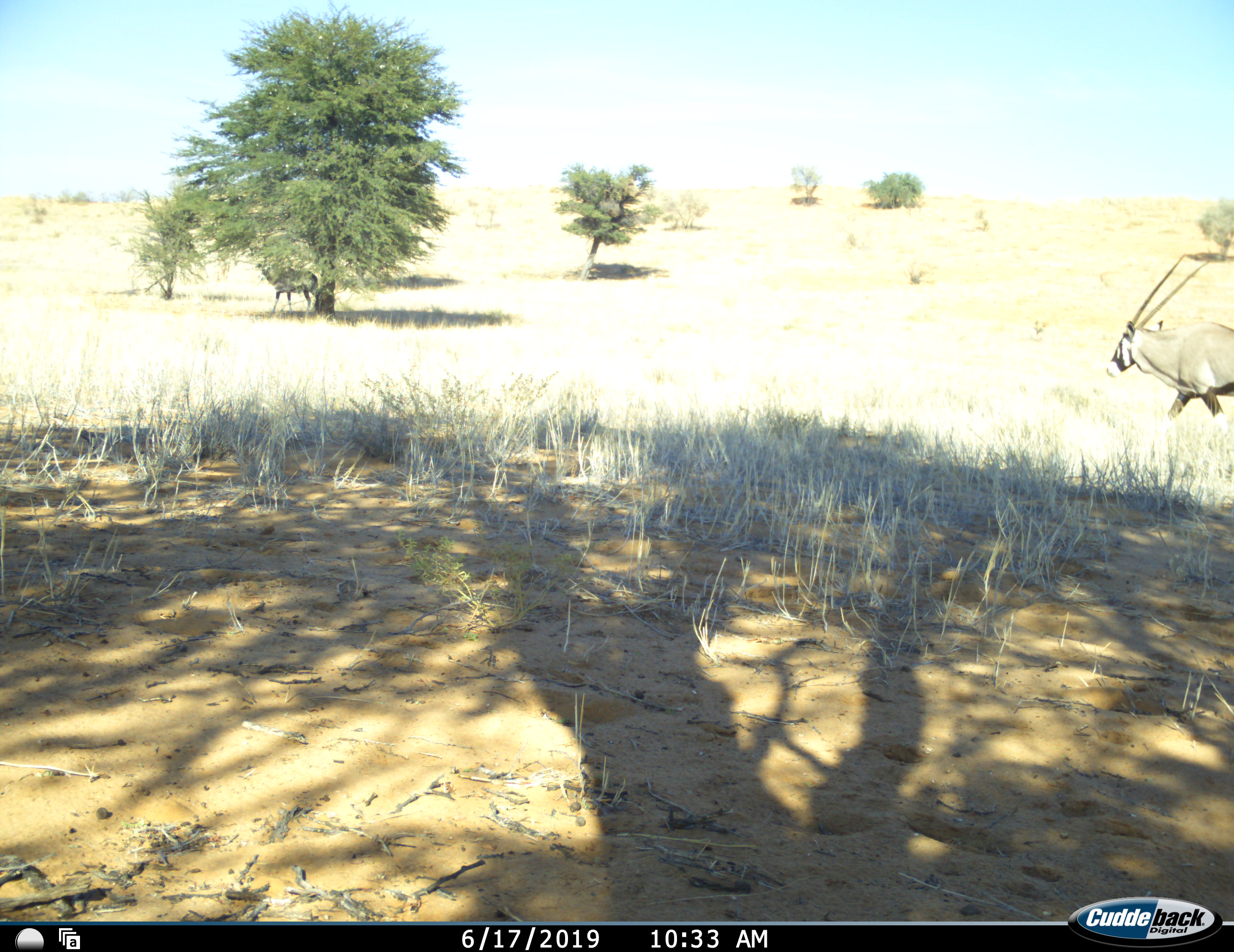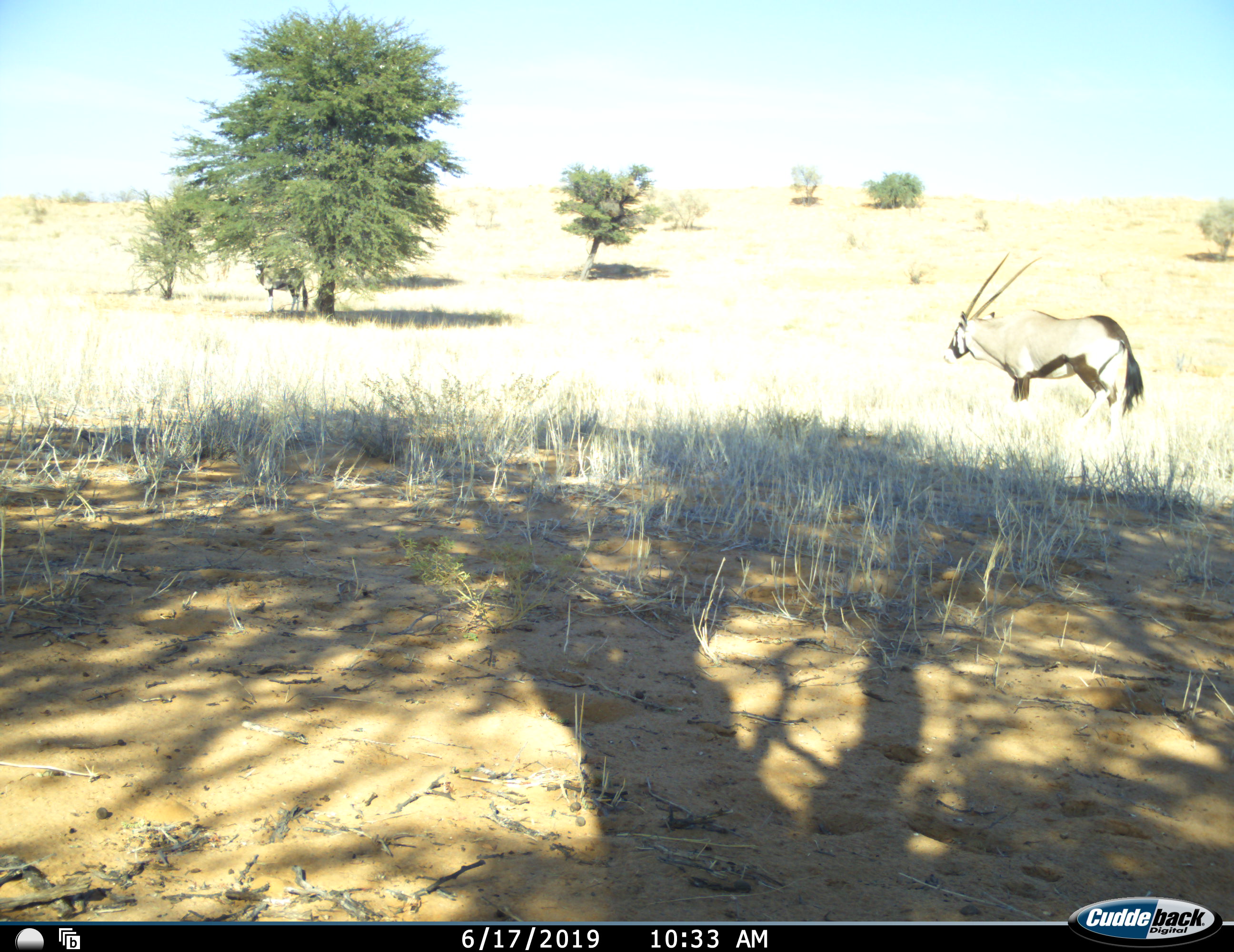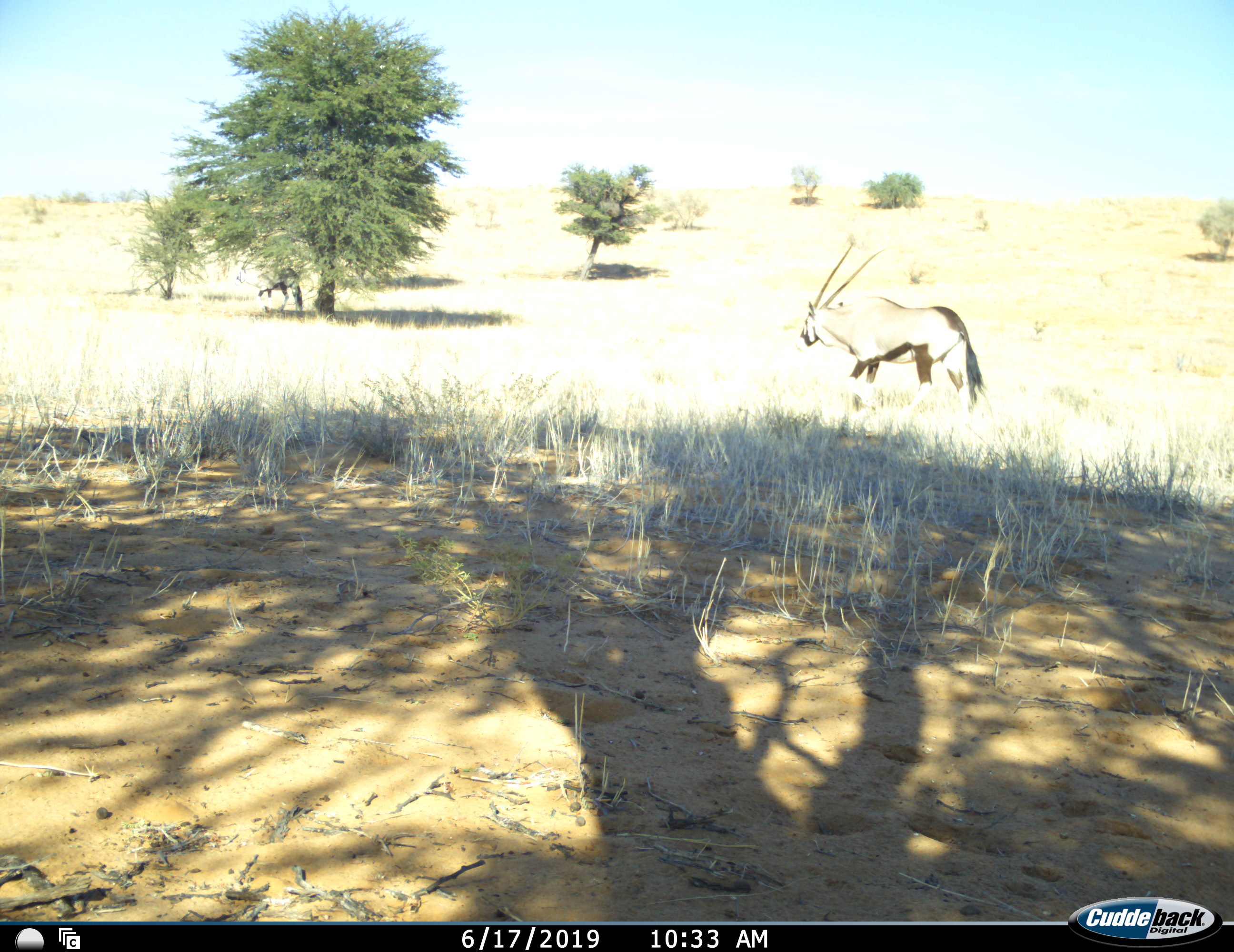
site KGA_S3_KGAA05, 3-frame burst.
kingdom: Animalia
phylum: Chordata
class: Mammalia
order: Artiodactyla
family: Bovidae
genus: Oryx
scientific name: Oryx gazella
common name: gemsbok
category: oryx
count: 2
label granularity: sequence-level